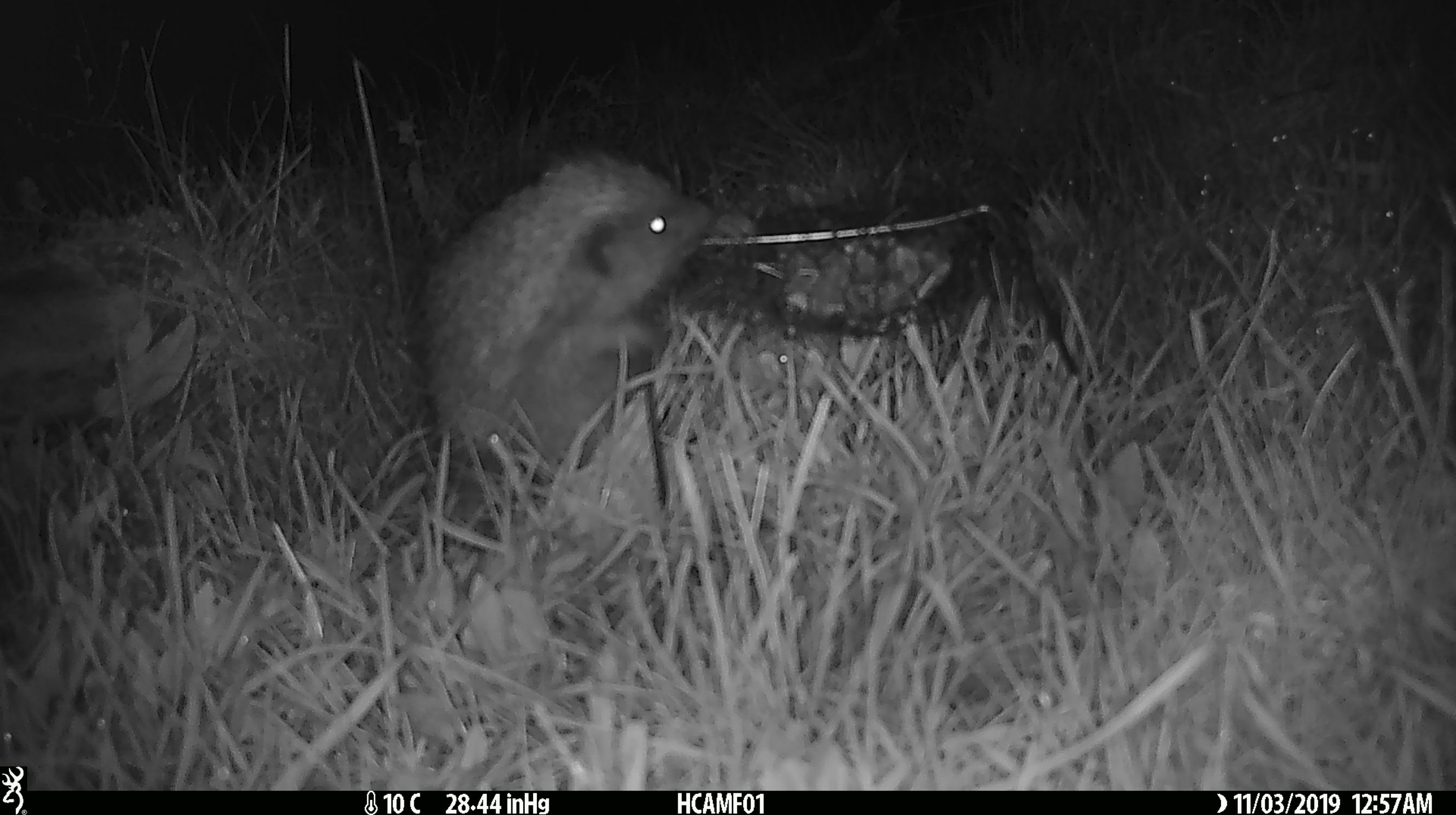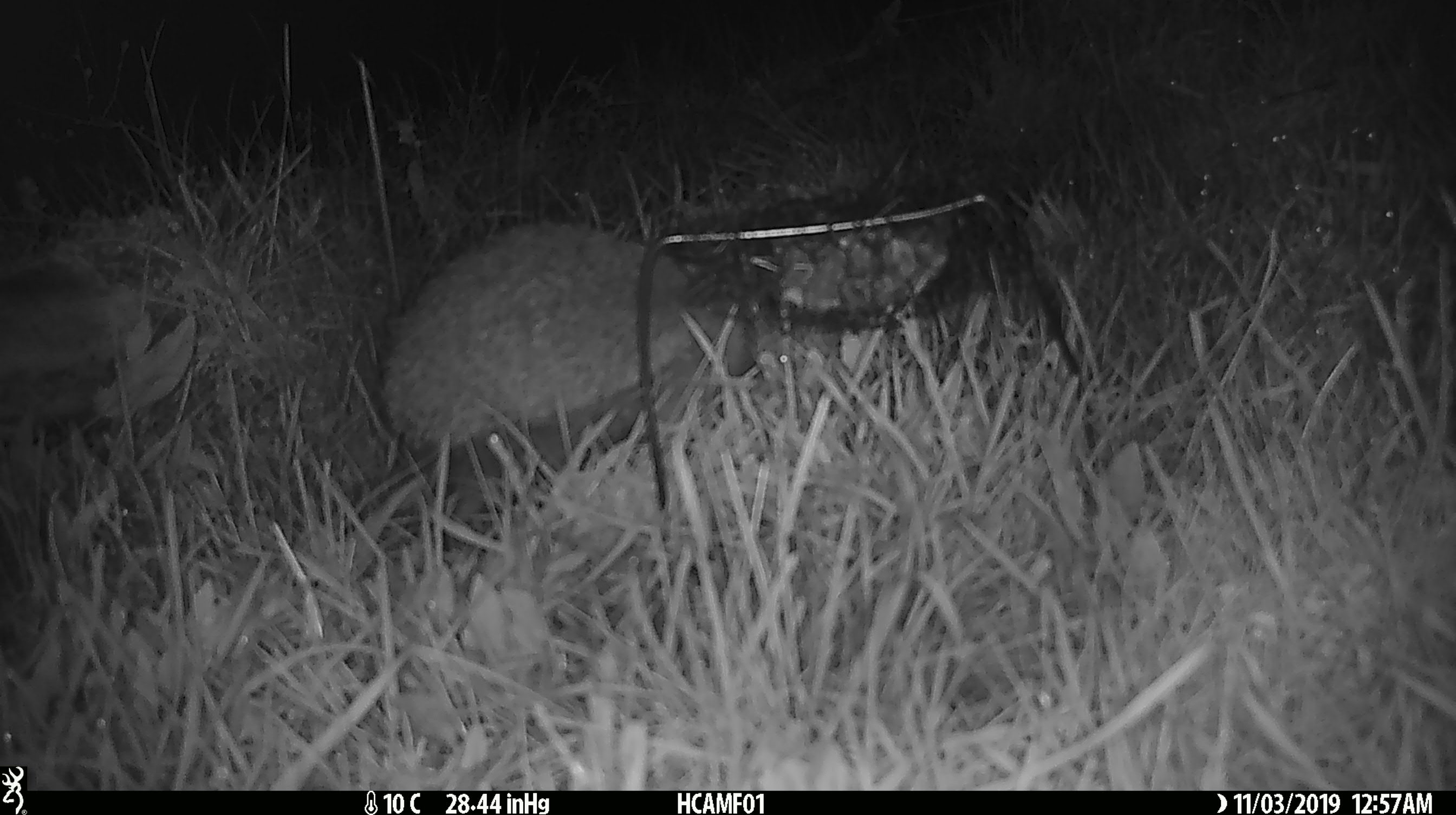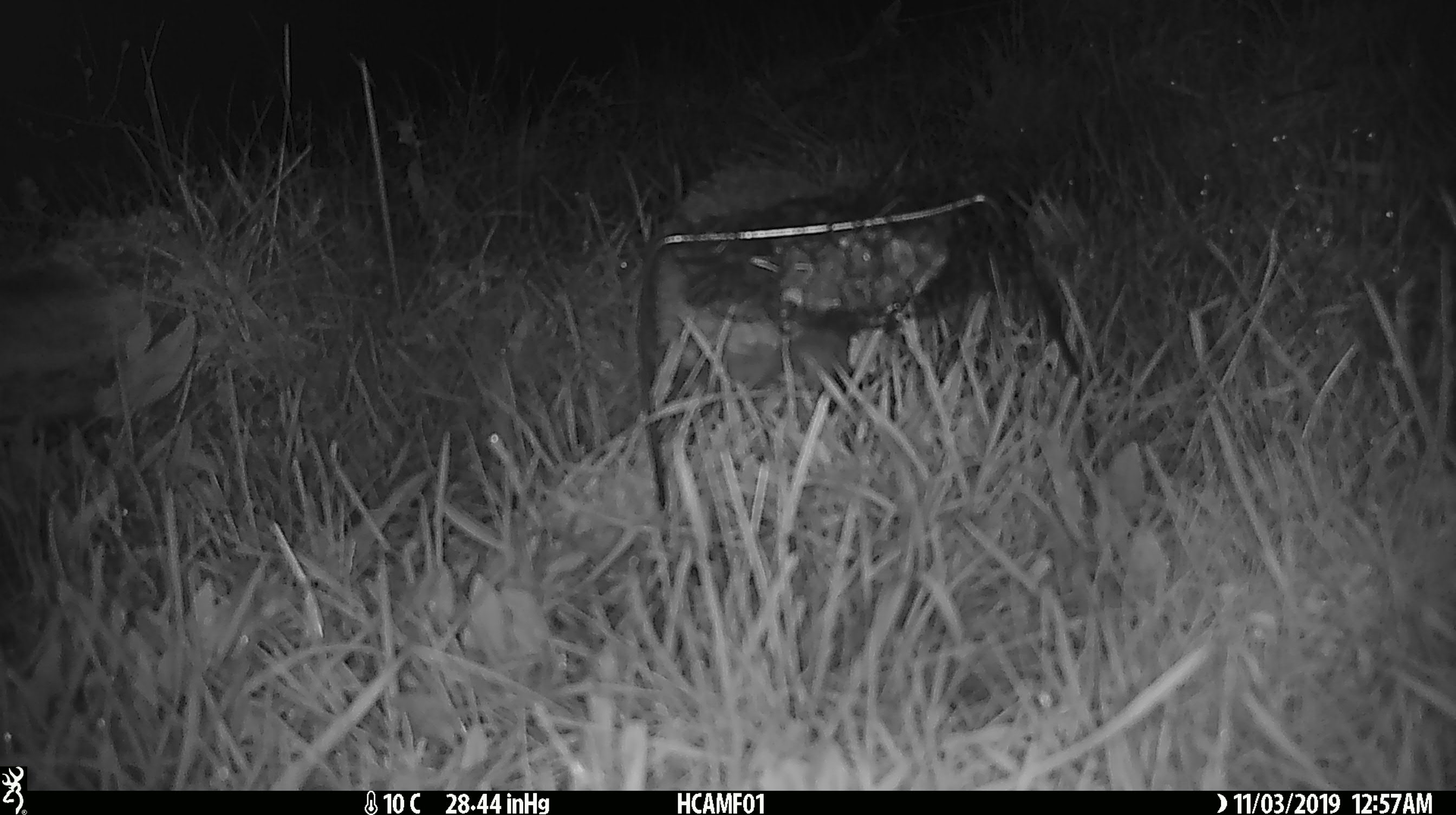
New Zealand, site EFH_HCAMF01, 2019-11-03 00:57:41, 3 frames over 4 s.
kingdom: Animalia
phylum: Chordata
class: Mammalia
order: Eulipotyphla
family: Erinaceidae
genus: Erinaceus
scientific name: Erinaceus europaeus europaeus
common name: european hedgehog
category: hedgehog